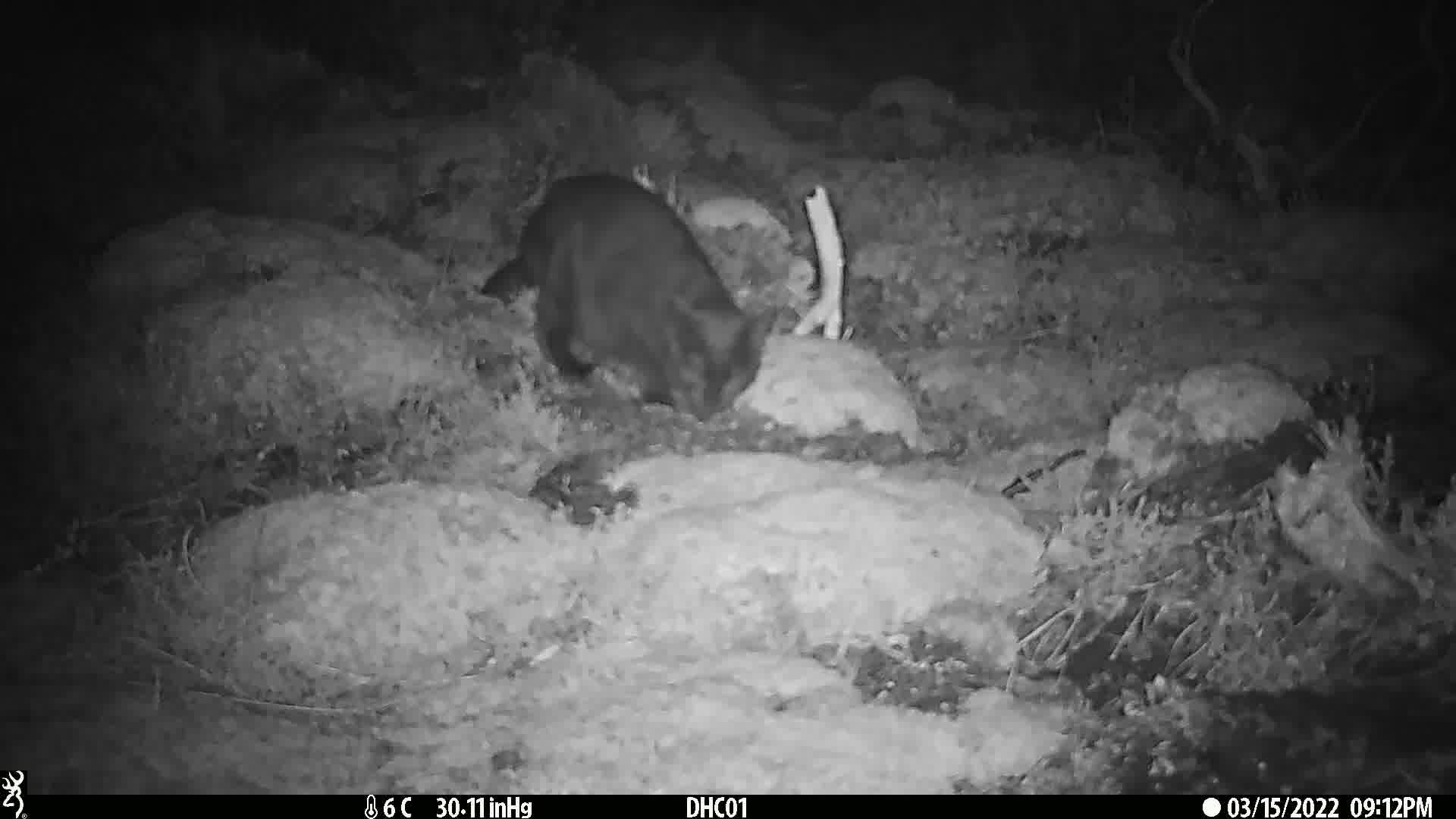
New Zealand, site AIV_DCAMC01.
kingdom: Animalia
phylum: Chordata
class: Mammalia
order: Carnivora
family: Felidae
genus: Felis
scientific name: Felis catus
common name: domestic cat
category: cat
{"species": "cat (domestic cat) (Felis catus)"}